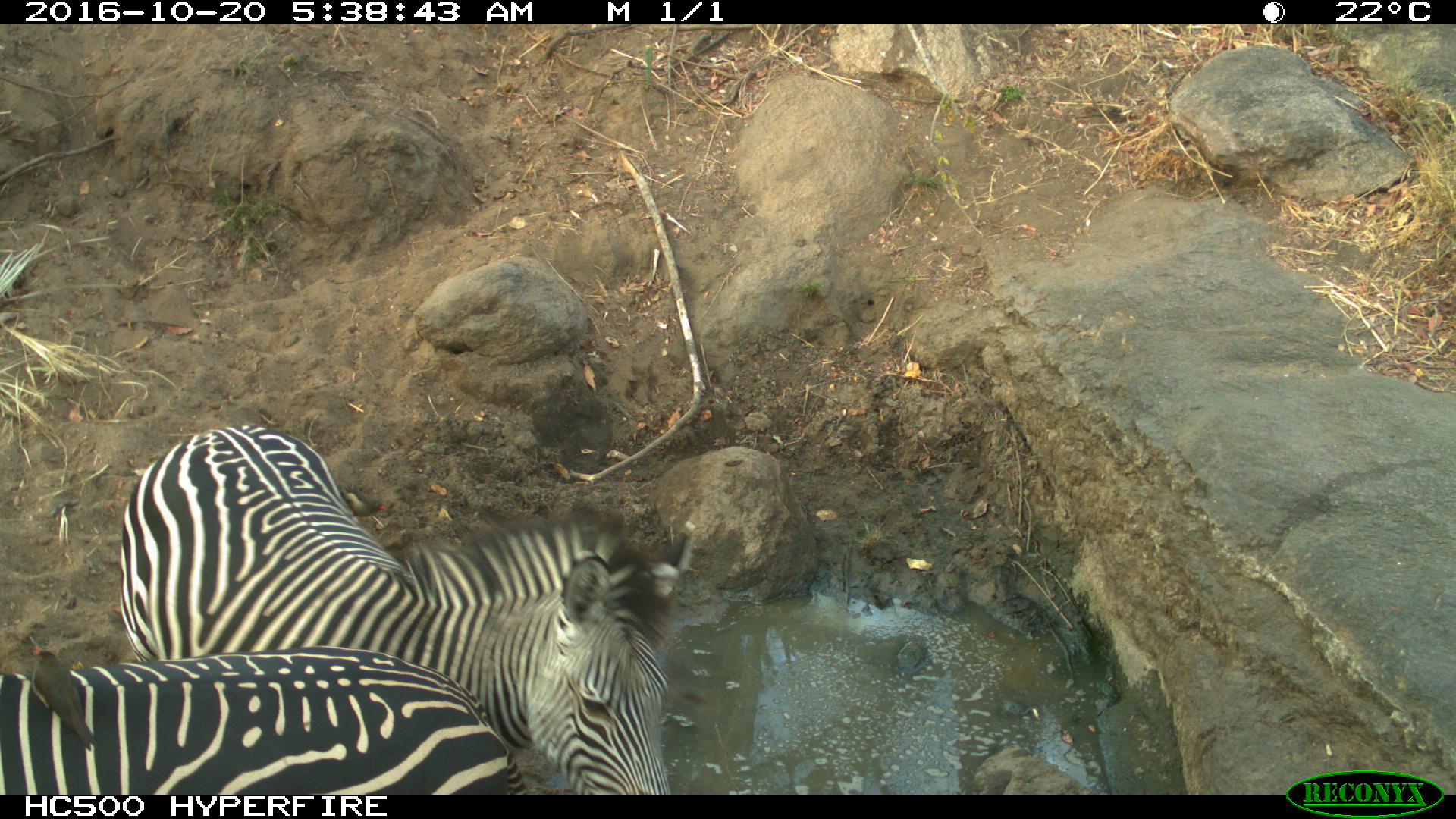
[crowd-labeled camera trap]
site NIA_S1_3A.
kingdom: Animalia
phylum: Chordata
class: Mammalia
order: Perissodactyla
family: Equidae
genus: Equus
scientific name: Equus quagga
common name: plains zebra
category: zebraplains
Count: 2.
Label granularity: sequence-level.